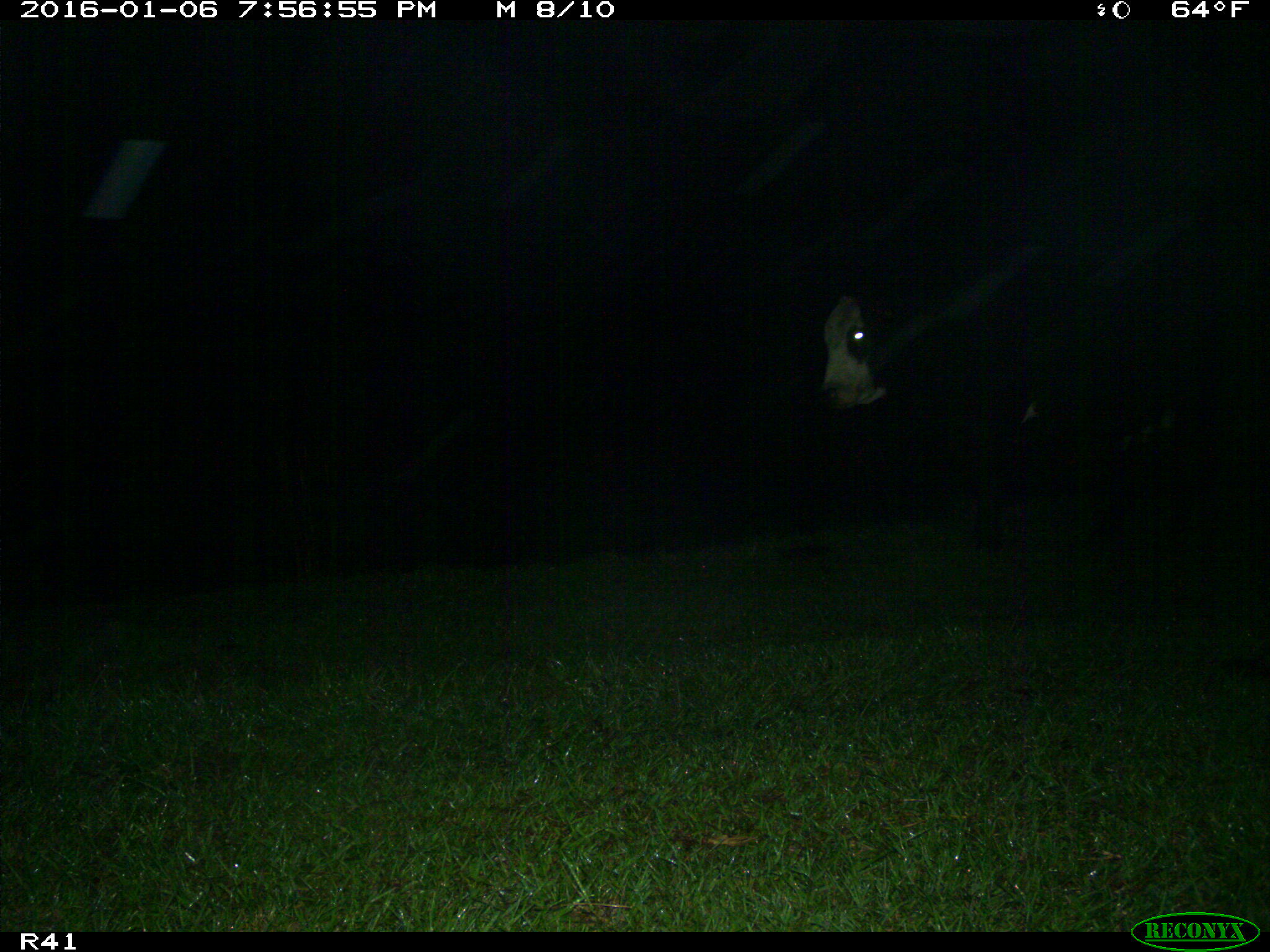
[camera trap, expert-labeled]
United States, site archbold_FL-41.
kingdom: Animalia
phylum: Chordata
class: Mammalia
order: Artiodactyla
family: Bovidae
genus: Bos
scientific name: Bos taurus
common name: domestic cow